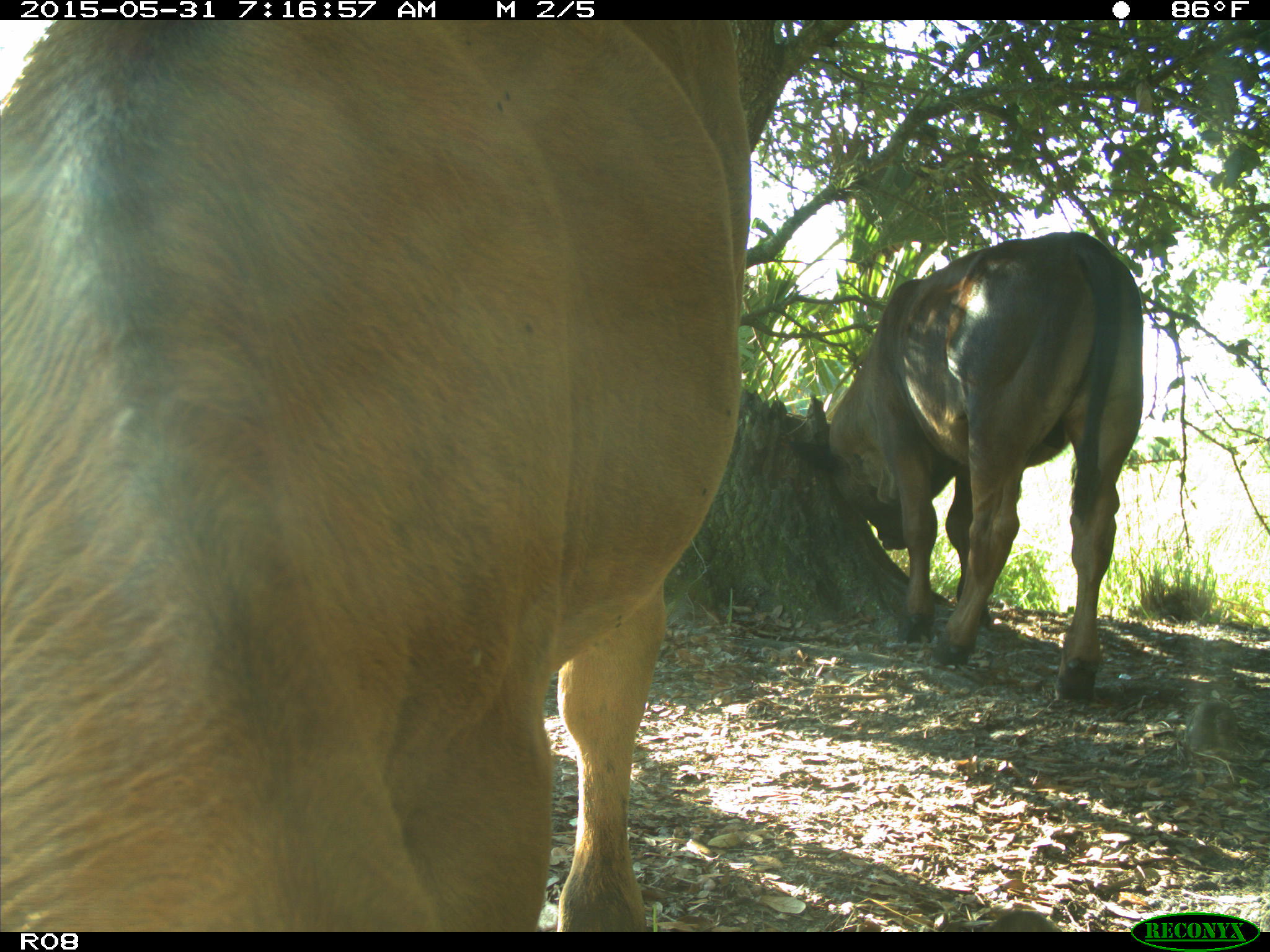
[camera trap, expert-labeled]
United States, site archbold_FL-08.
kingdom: Animalia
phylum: Chordata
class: Mammalia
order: Artiodactyla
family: Bovidae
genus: Bos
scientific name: Bos taurus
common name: domestic cow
Bos taurus (domestic cow).